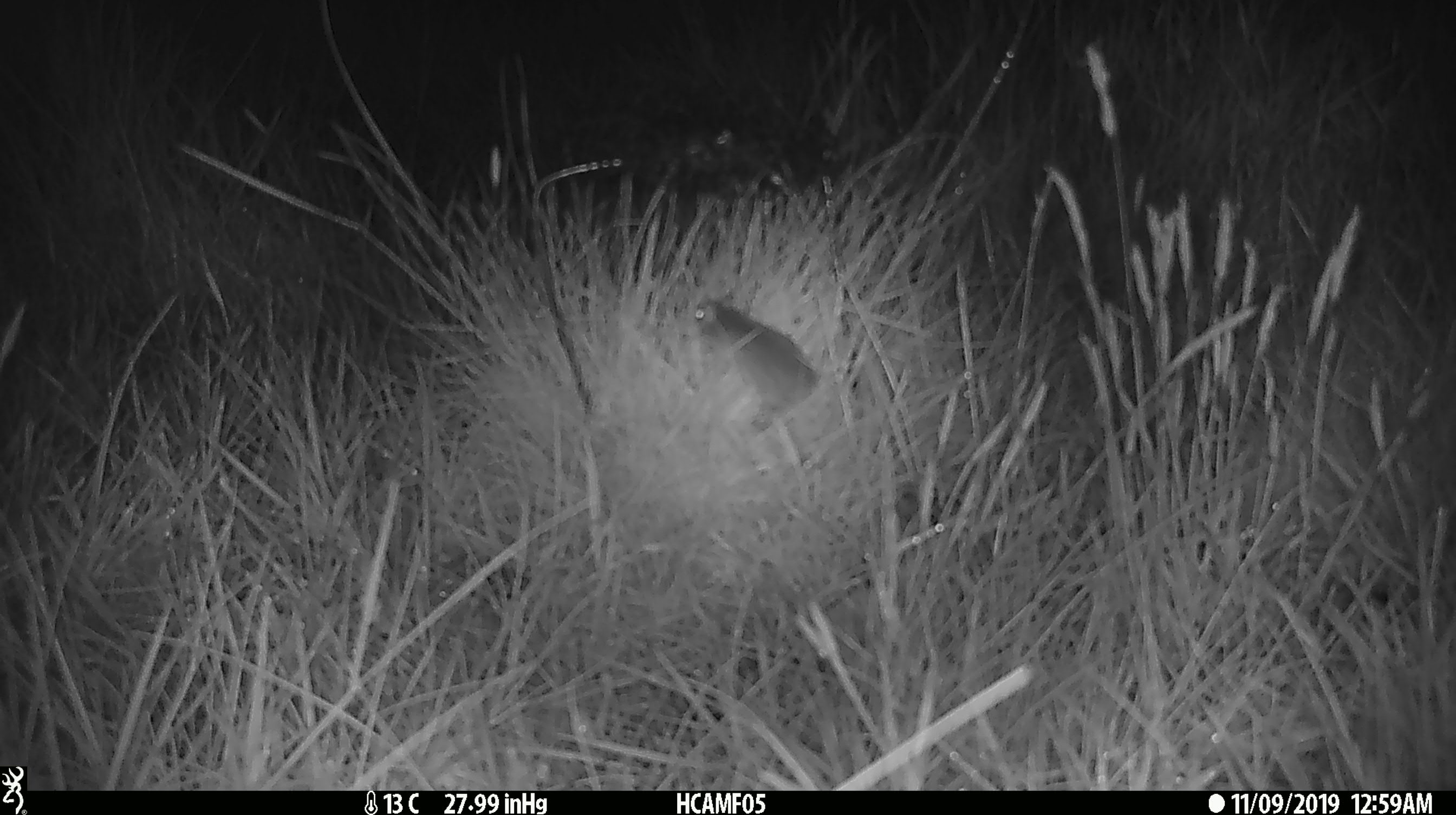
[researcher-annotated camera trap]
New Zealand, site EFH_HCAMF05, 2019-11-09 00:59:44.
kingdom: Animalia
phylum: Chordata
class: Mammalia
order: Rodentia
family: Muridae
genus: Mus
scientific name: Mus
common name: mouse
Mouse (Mus).